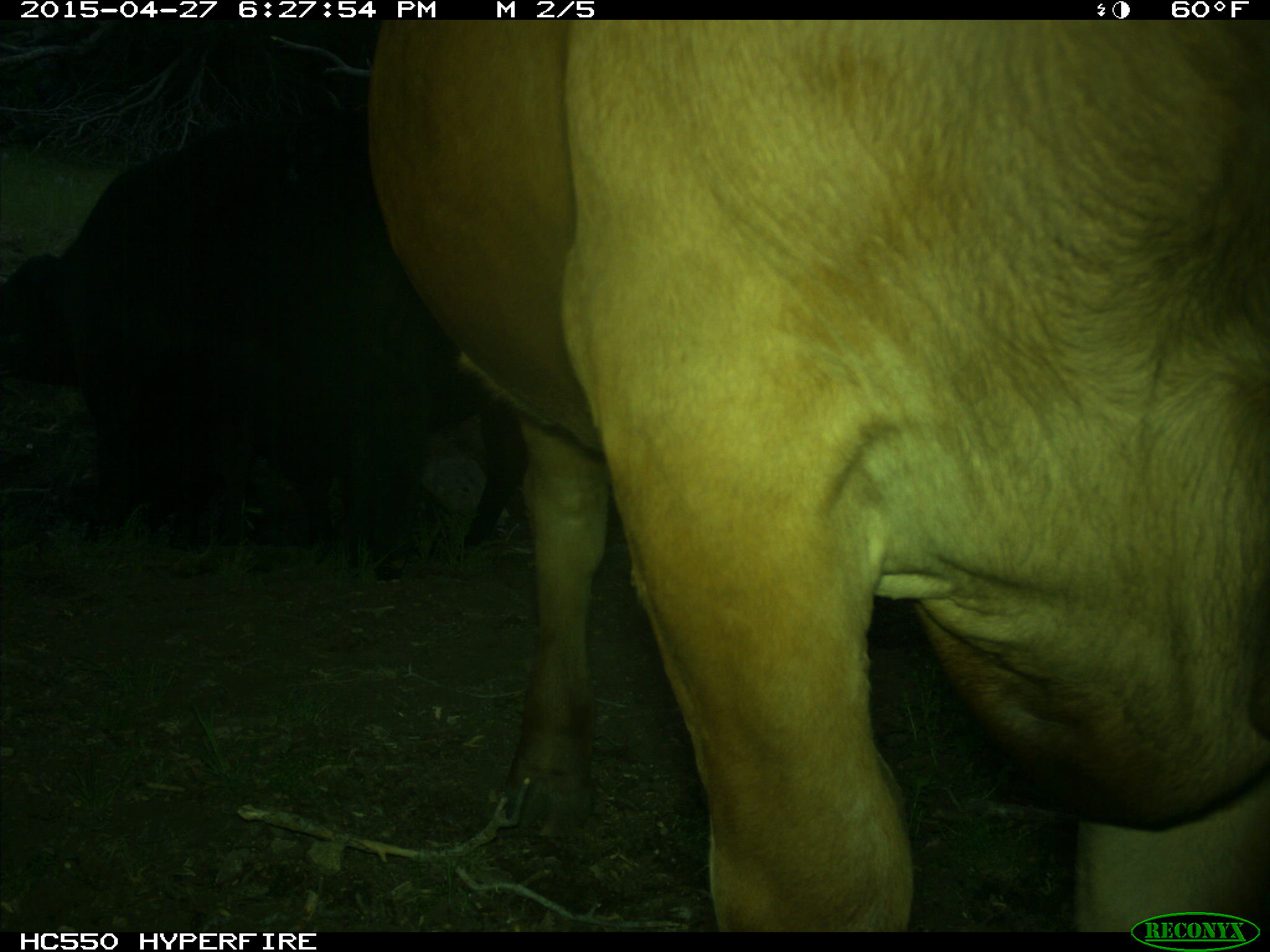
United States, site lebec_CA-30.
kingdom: Animalia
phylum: Chordata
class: Mammalia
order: Artiodactyla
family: Bovidae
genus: Bos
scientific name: Bos taurus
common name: domestic cow